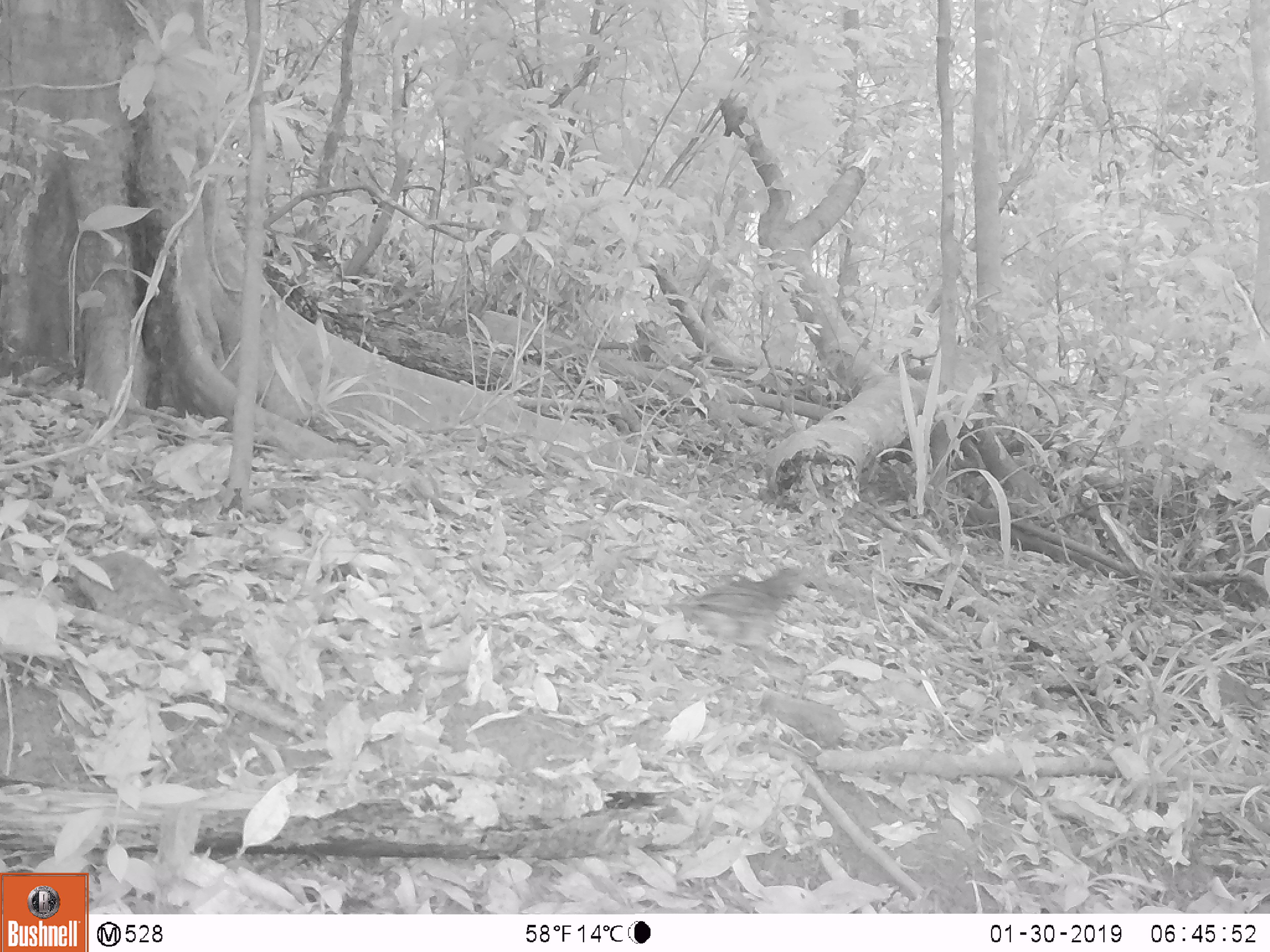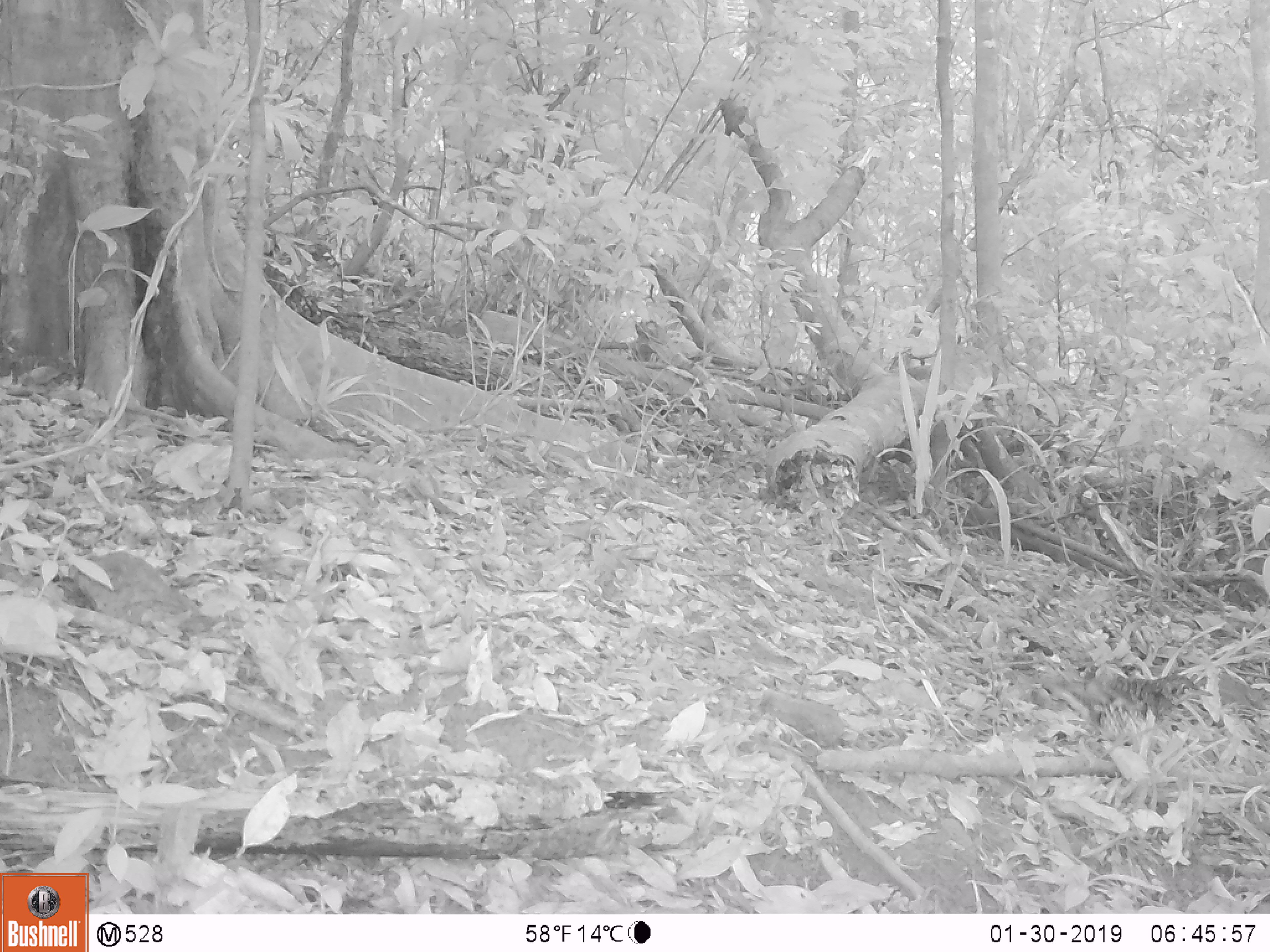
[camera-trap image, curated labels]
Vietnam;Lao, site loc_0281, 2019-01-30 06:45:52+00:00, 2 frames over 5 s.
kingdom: Animalia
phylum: Chordata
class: Aves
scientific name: Aves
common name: bird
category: unidentified bird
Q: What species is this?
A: Unidentified bird (bird) (Aves).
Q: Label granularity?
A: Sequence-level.